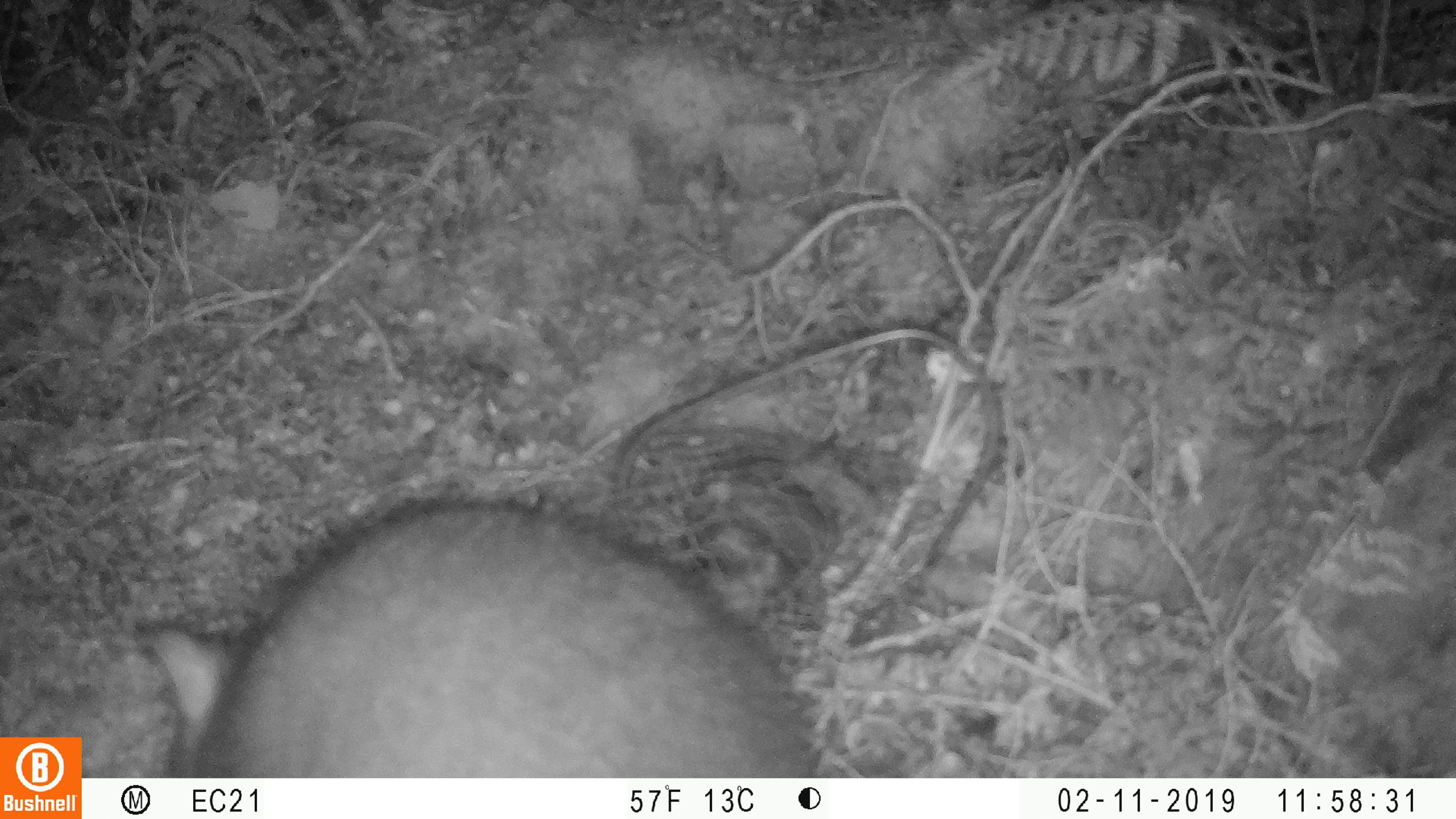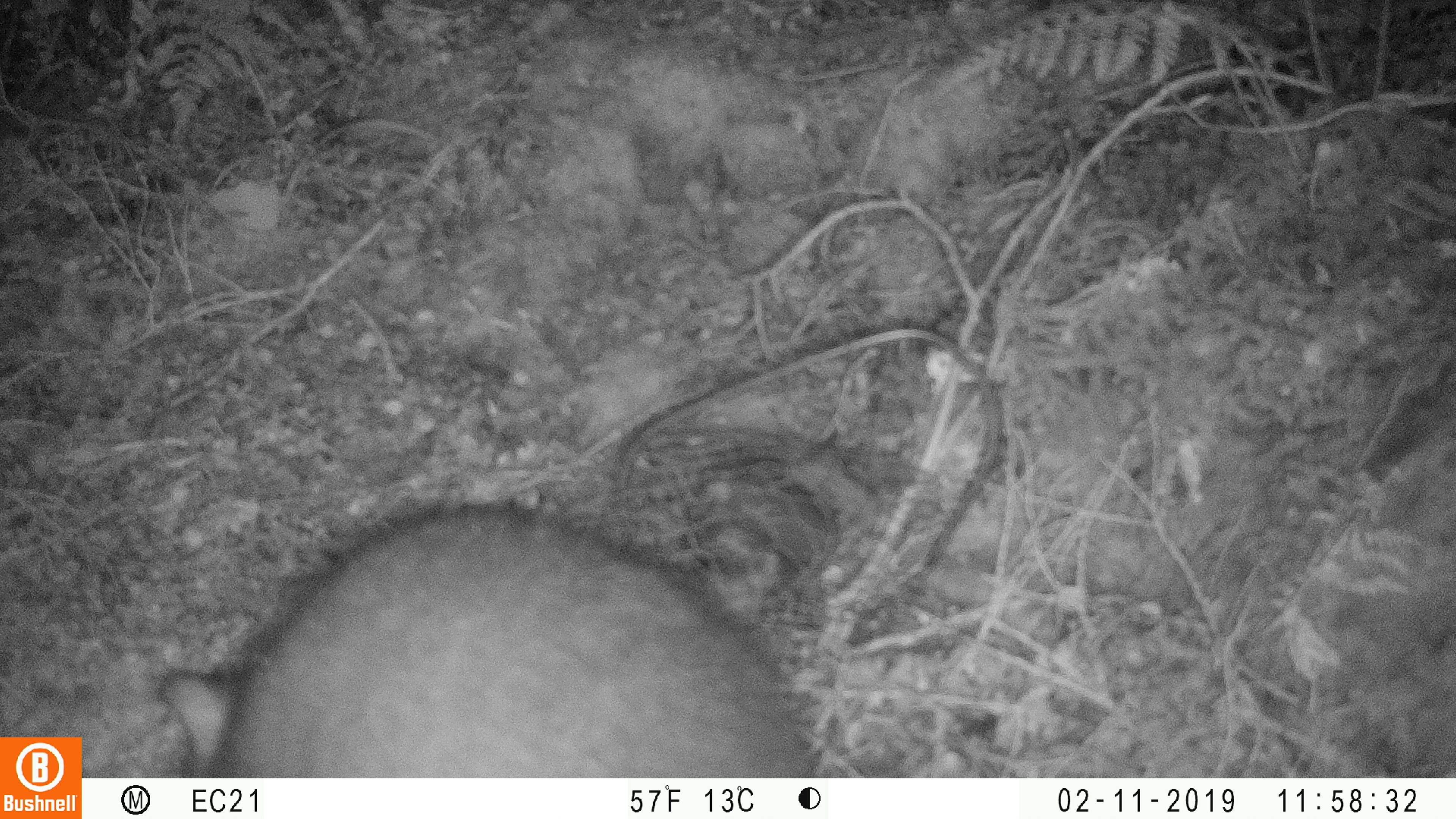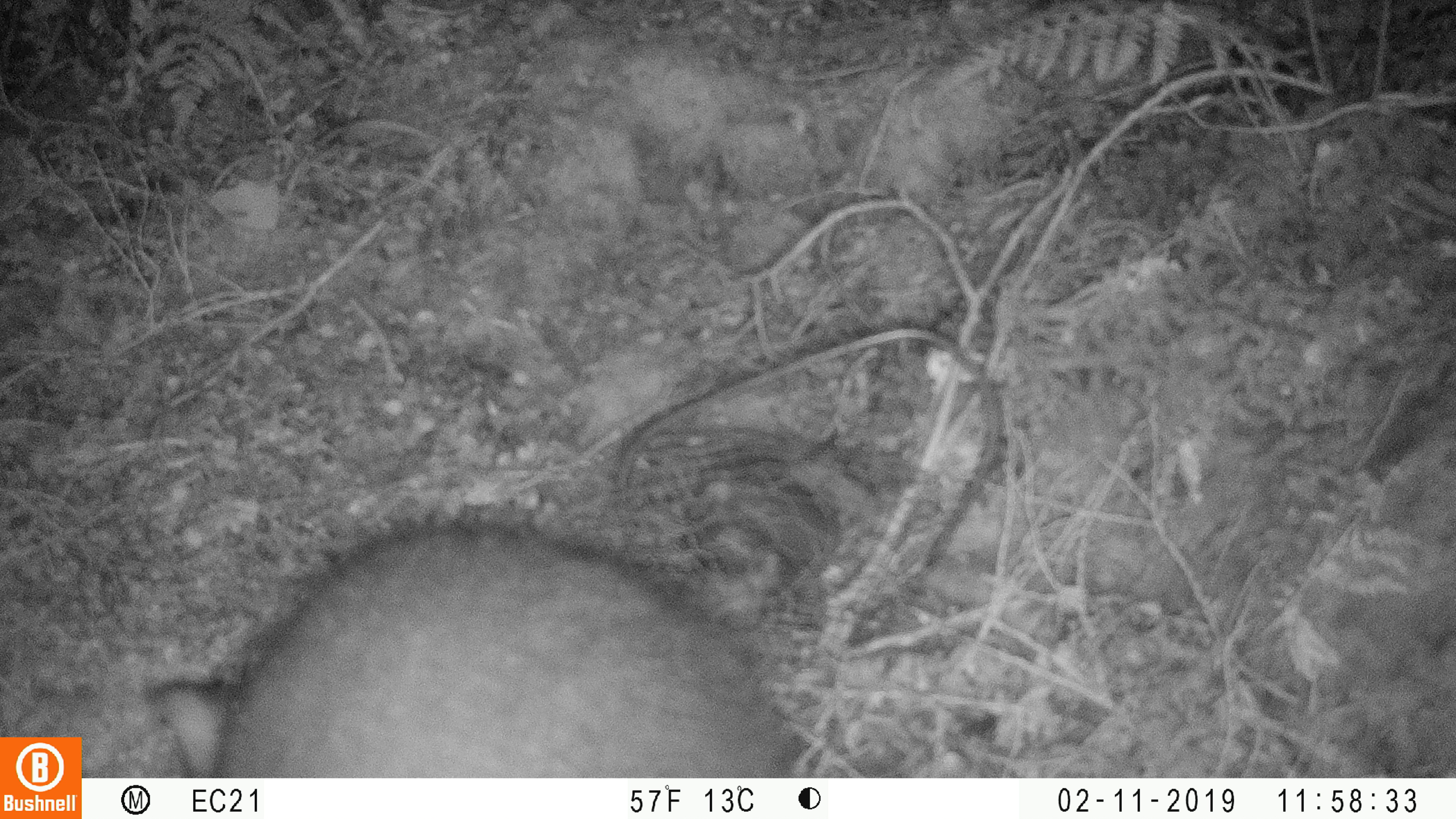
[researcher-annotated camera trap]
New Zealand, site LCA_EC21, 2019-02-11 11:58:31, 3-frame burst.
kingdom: Animalia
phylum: Chordata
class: Mammalia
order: Diprotodontia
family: Phalangeridae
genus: Trichosurus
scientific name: Trichosurus vulpecula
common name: common brushtail possum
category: possum